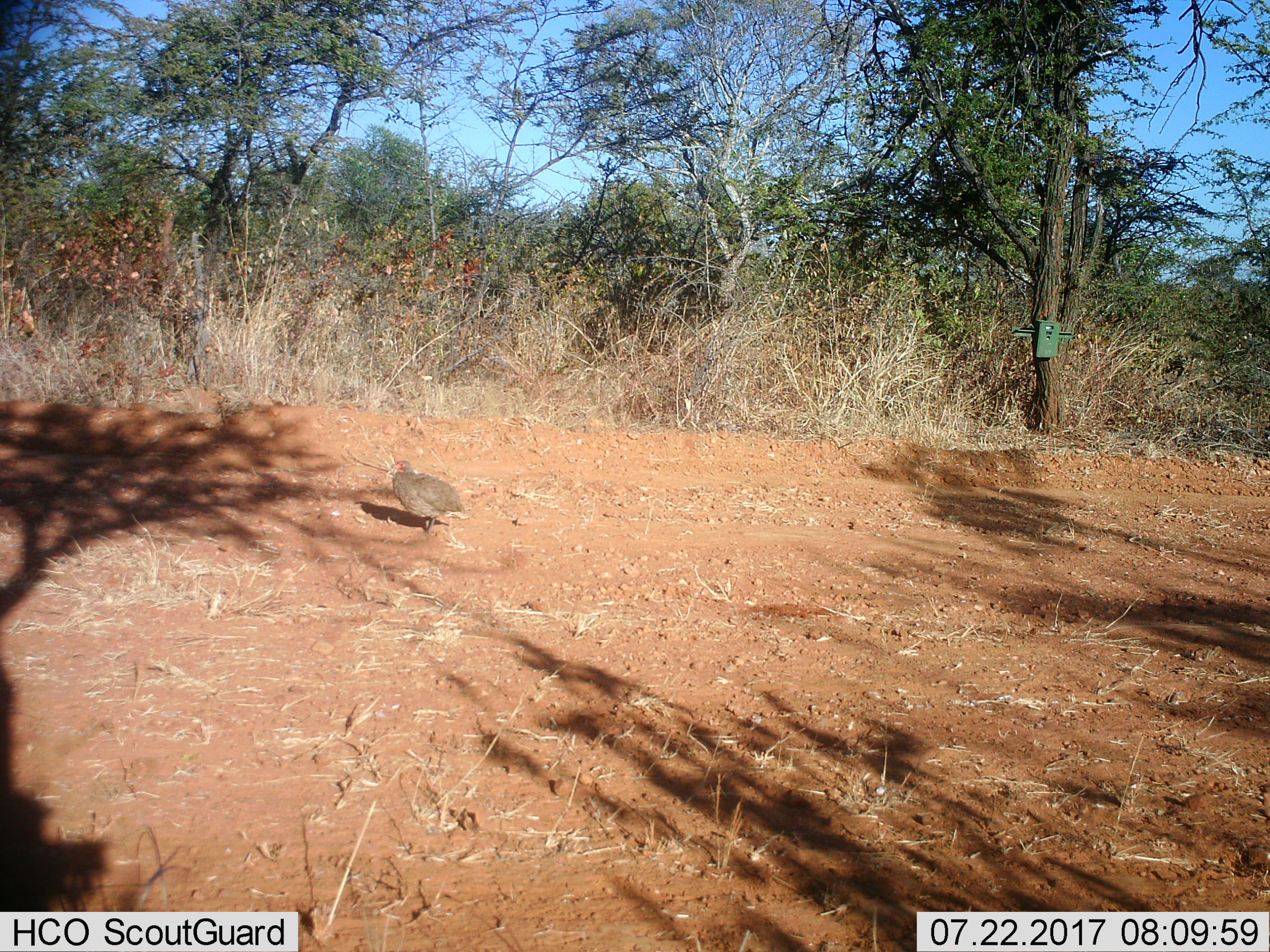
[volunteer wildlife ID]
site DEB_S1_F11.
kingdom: Animalia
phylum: Chordata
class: Aves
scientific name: Aves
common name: bird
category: birdother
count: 1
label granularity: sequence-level